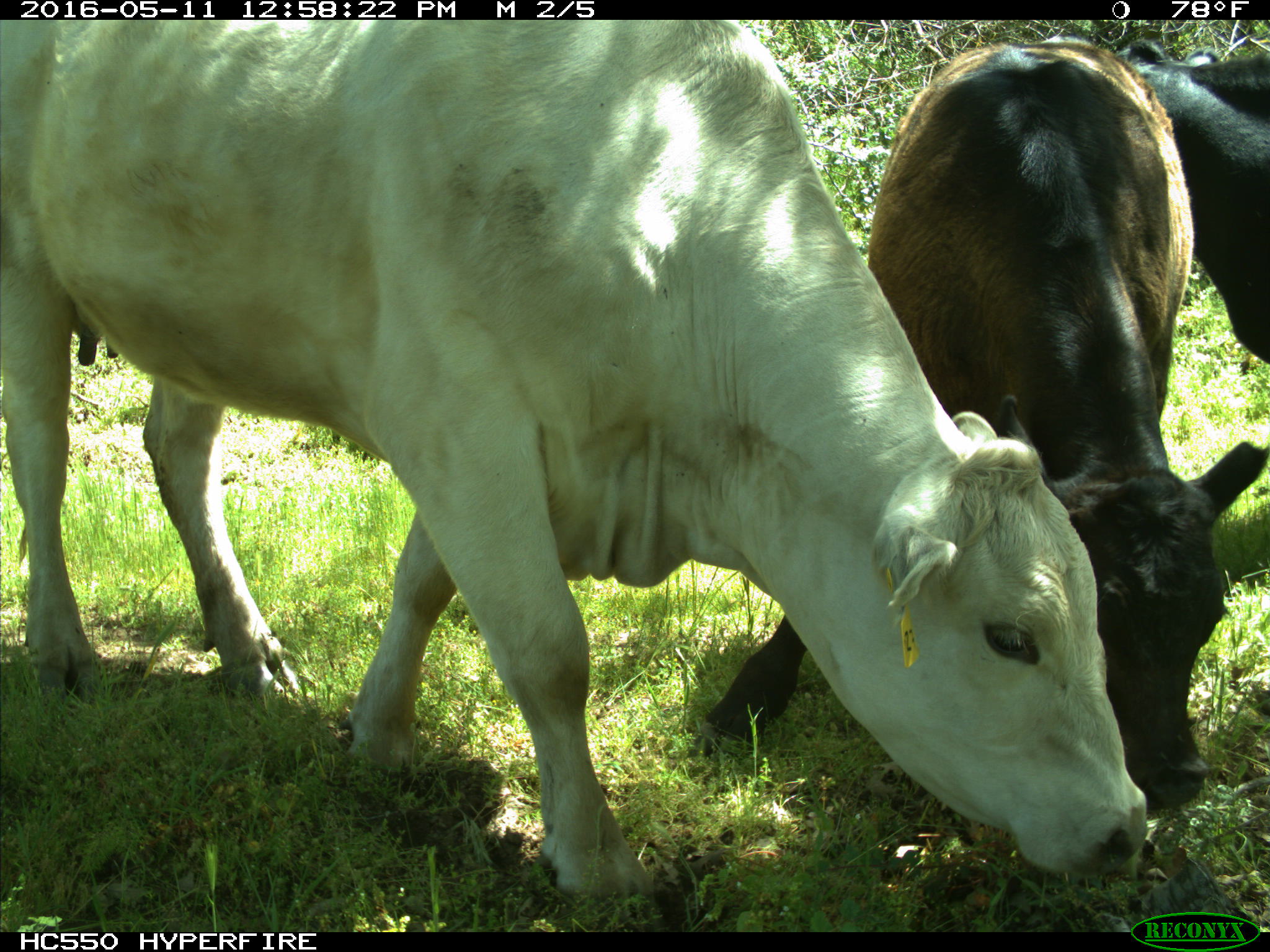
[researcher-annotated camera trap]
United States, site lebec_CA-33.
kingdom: Animalia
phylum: Chordata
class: Mammalia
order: Artiodactyla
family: Bovidae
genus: Bos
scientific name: Bos taurus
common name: domestic cow